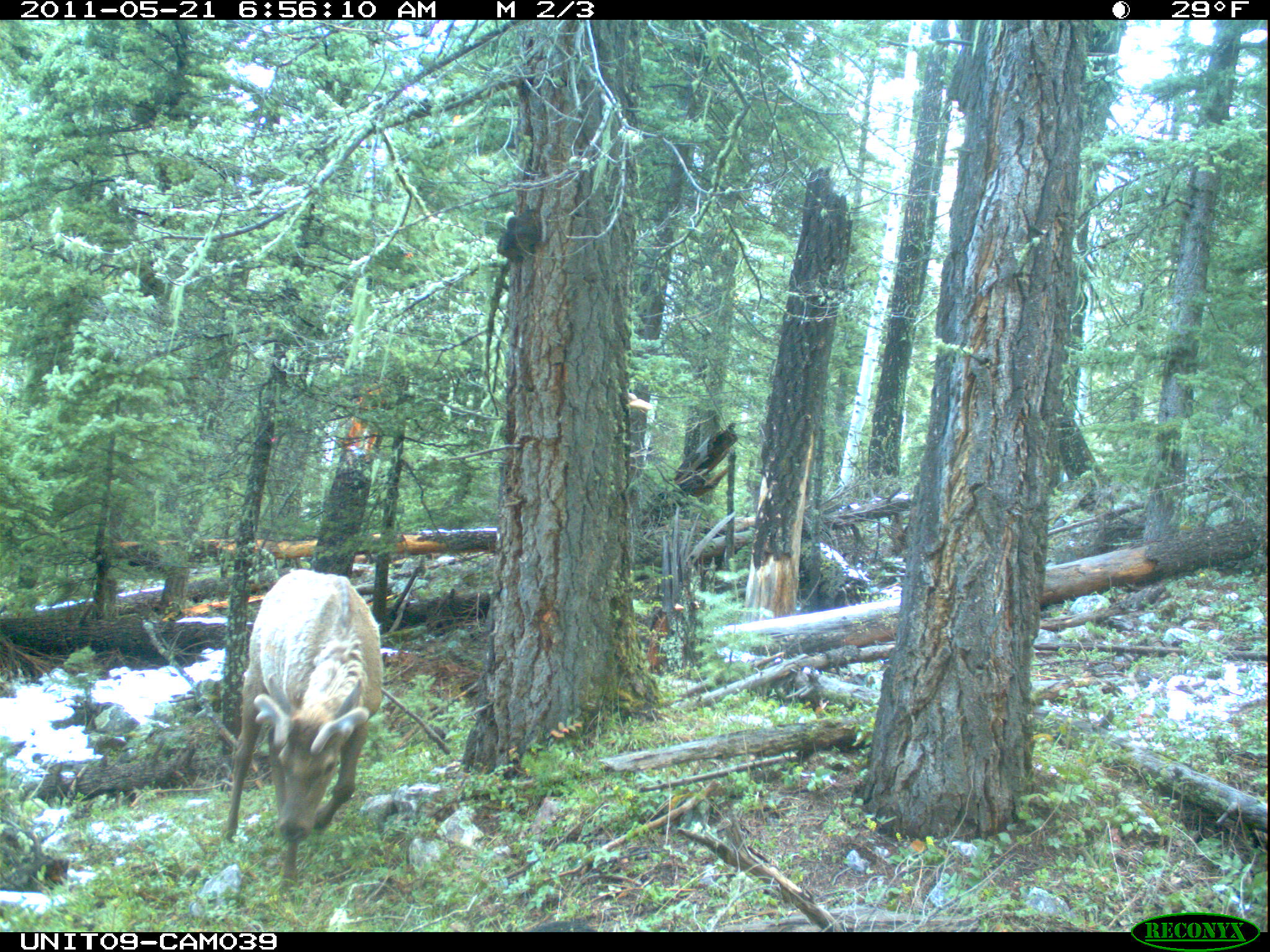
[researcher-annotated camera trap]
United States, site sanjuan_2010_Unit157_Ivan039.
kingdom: Animalia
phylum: Chordata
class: Mammalia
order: Artiodactyla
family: Cervidae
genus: Cervus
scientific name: Cervus elaphus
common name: red deer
Cervus elaphus (red deer).